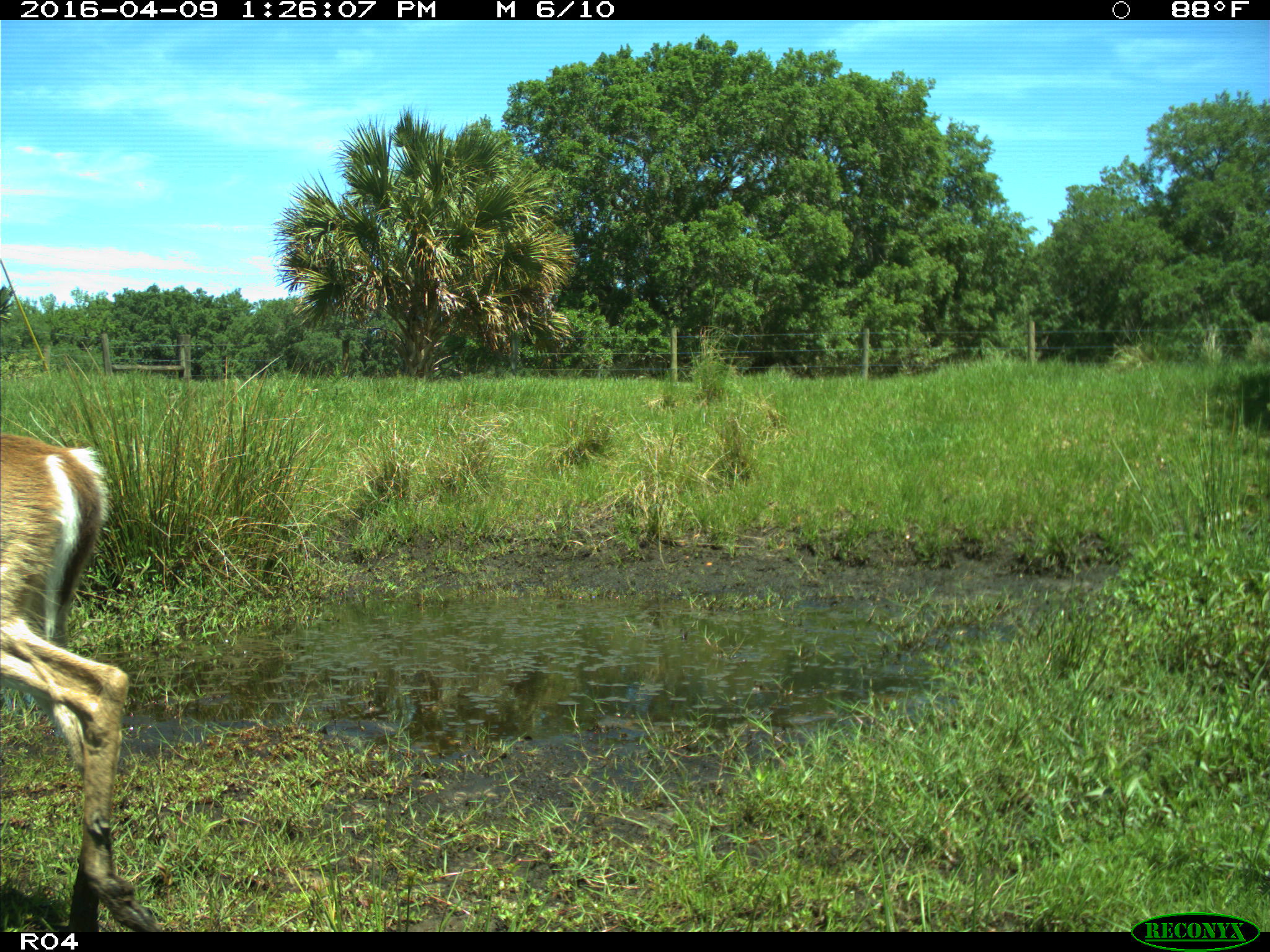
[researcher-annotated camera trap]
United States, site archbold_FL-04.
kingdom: Animalia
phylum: Chordata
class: Mammalia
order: Artiodactyla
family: Cervidae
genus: Odocoileus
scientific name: Odocoileus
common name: deer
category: unidentified deer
Unidentified deer (deer) (Odocoileus).